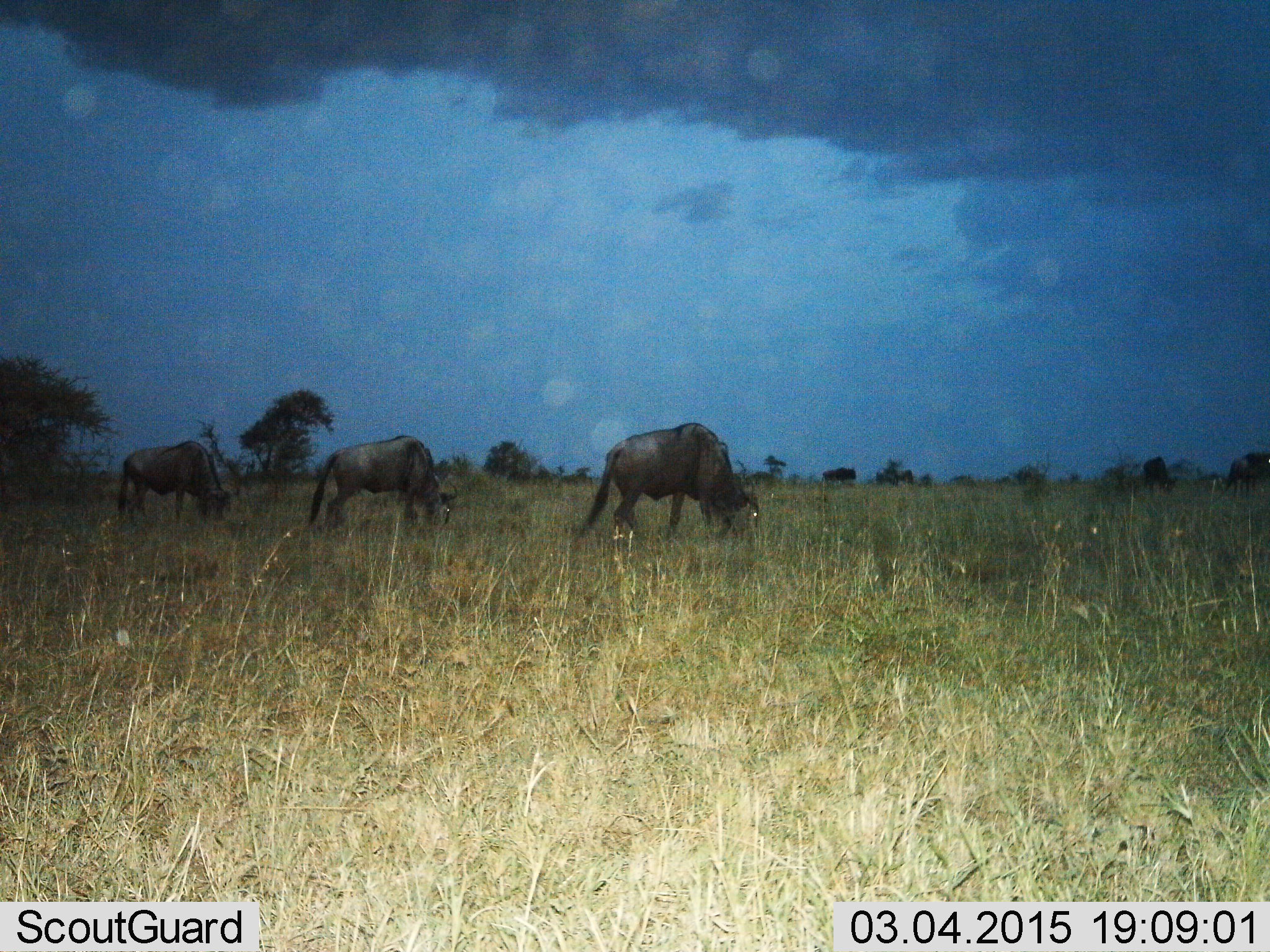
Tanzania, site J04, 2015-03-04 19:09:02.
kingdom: Animalia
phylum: Chordata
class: Mammalia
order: Artiodactyla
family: Bovidae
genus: Connochaetes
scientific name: Connochaetes taurinus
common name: blue wildebeest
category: wildebeest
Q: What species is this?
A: Wildebeest (blue wildebeest) (Connochaetes taurinus).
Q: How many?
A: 6.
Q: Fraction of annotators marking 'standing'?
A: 60%.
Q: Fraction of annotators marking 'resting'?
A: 0%.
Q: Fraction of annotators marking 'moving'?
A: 10%.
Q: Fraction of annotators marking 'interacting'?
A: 0%.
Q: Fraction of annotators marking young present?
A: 0%.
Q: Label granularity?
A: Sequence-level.